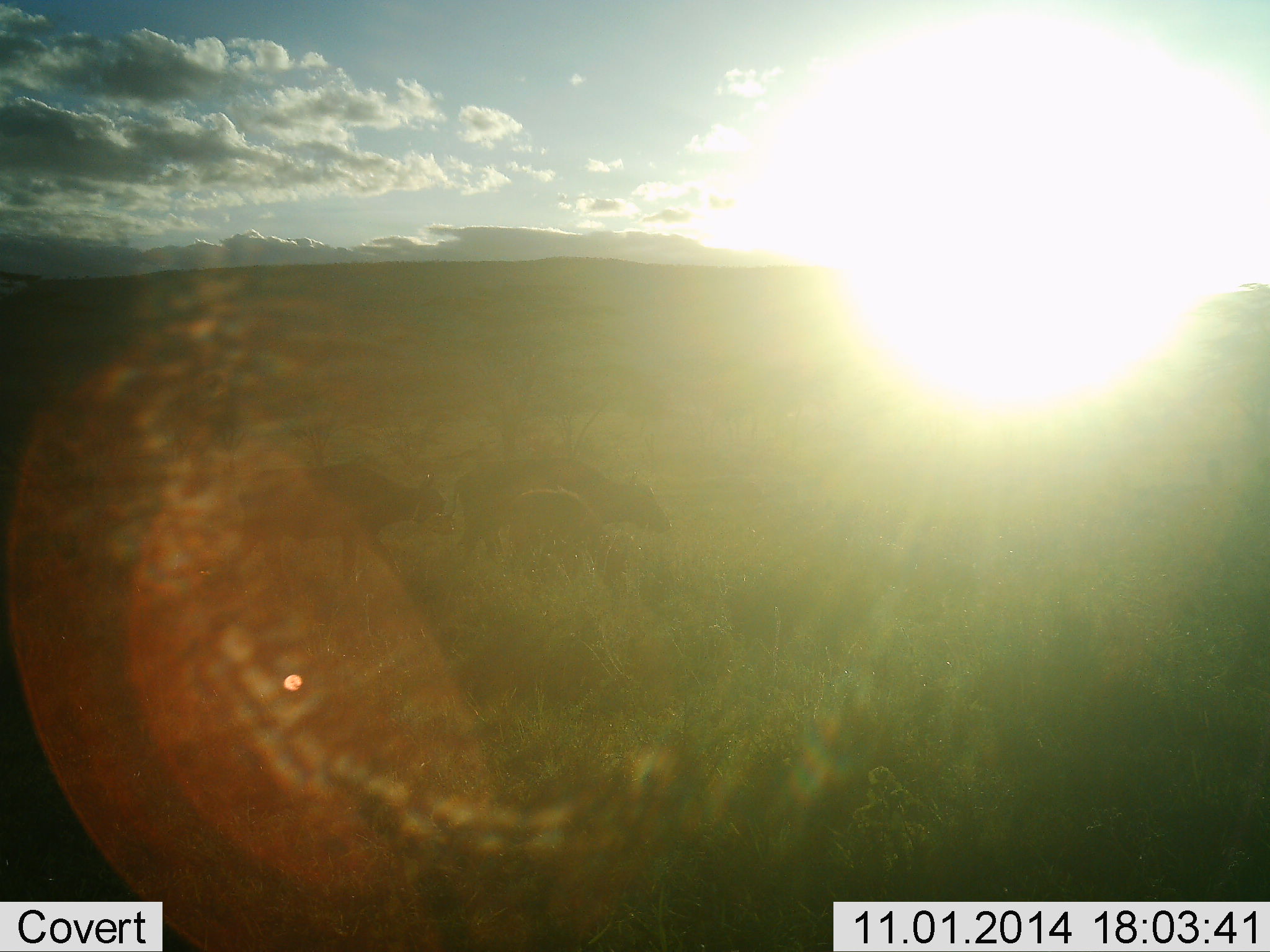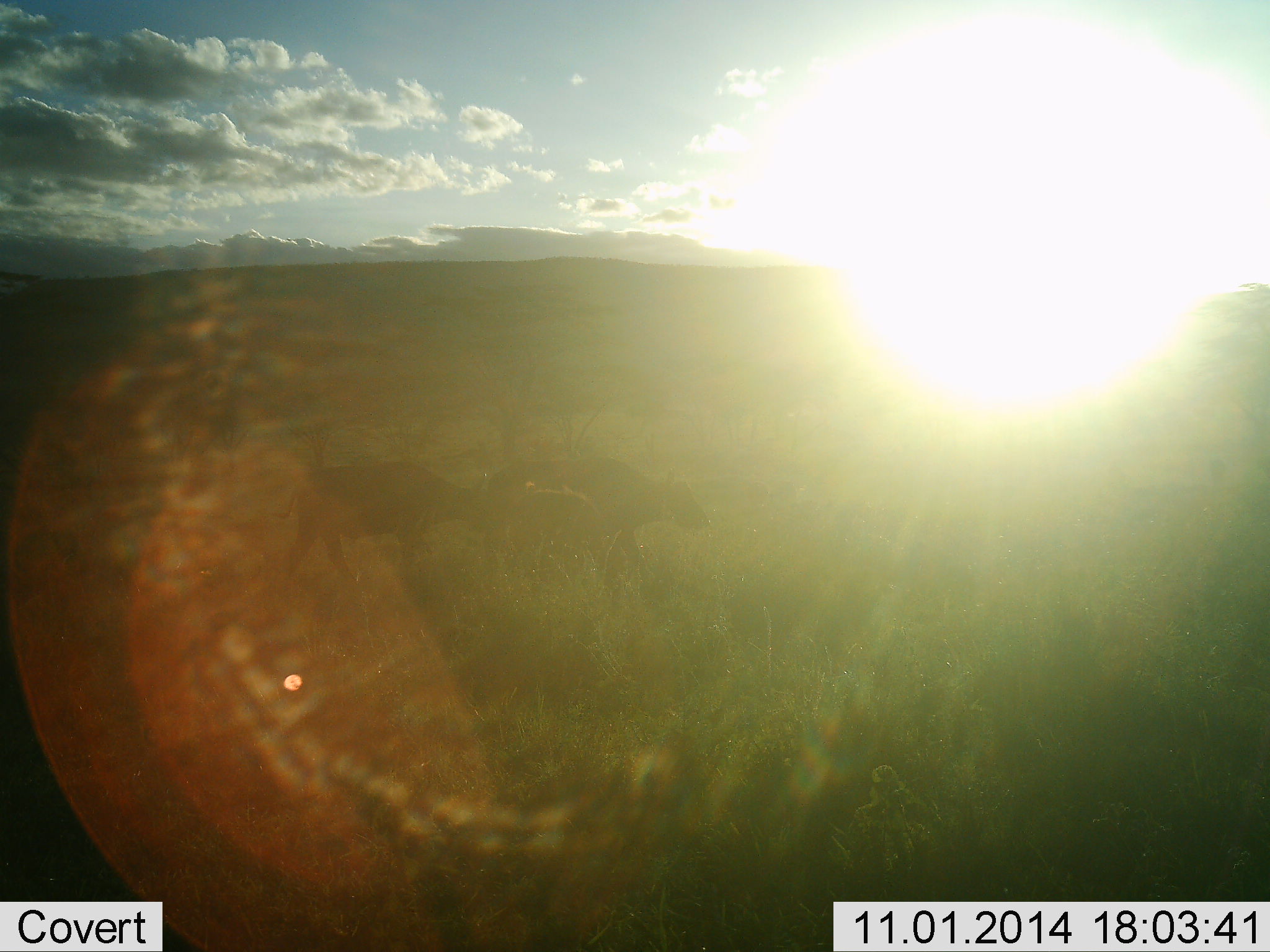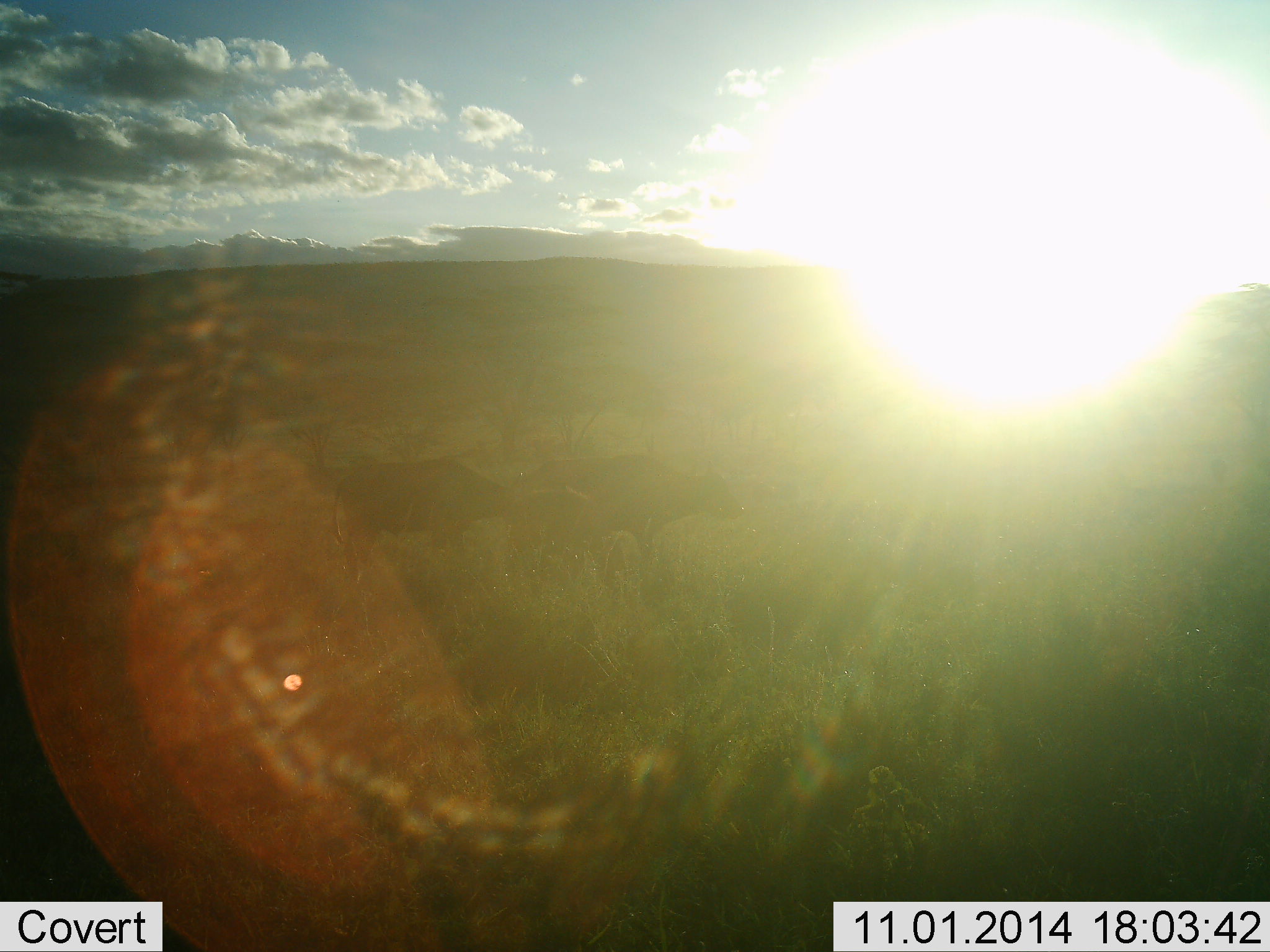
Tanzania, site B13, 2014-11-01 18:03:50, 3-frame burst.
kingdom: Animalia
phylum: Chordata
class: Mammalia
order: Artiodactyla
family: Bovidae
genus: Syncerus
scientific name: Syncerus caffer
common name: cape buffalo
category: buffalo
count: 3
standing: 10%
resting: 0%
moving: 100%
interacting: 0%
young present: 20%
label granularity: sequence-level